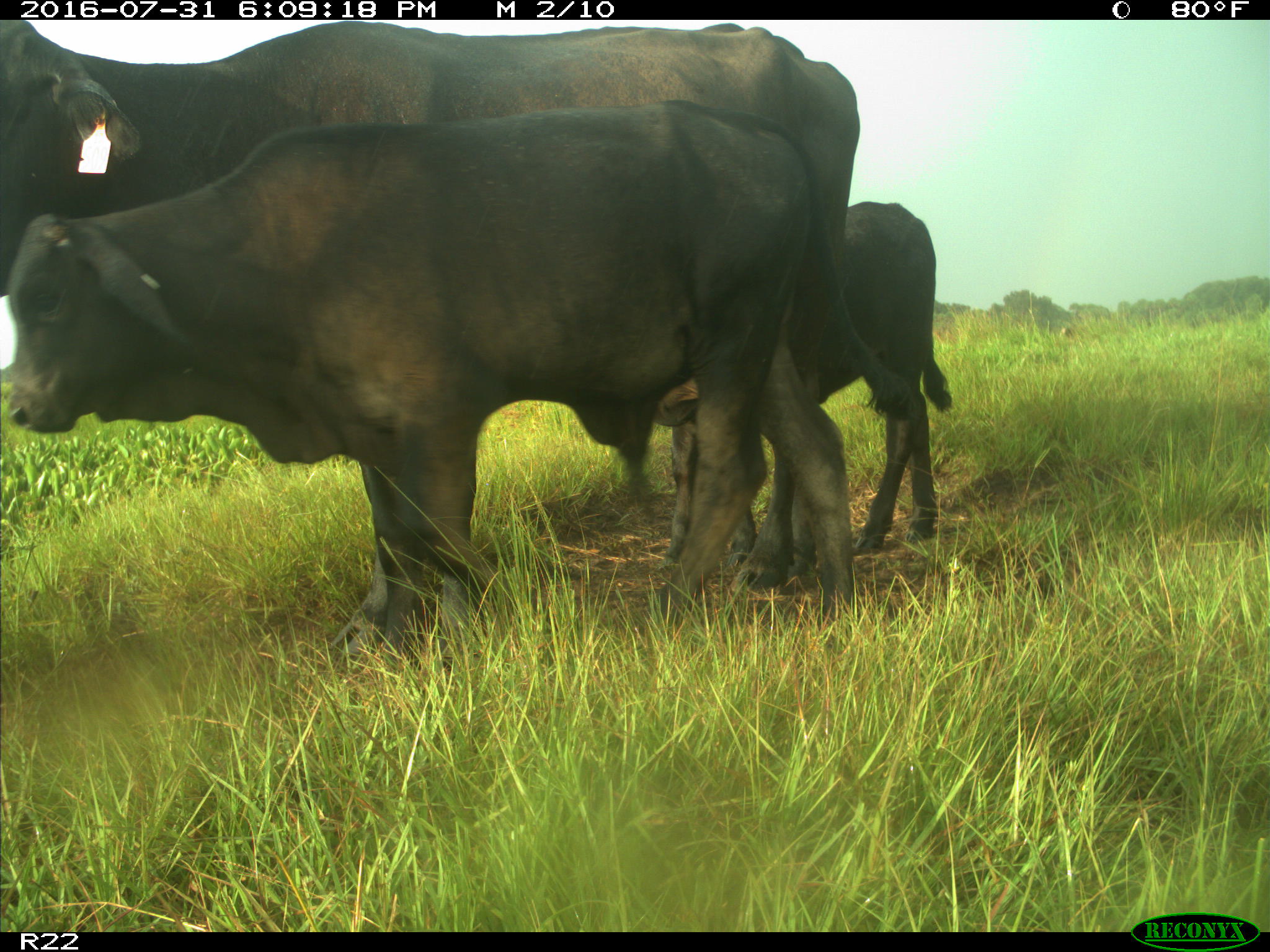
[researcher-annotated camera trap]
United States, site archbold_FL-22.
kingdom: Animalia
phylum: Chordata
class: Mammalia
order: Artiodactyla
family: Bovidae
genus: Bos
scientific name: Bos taurus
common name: domestic cow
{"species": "Bos taurus (domestic cow)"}